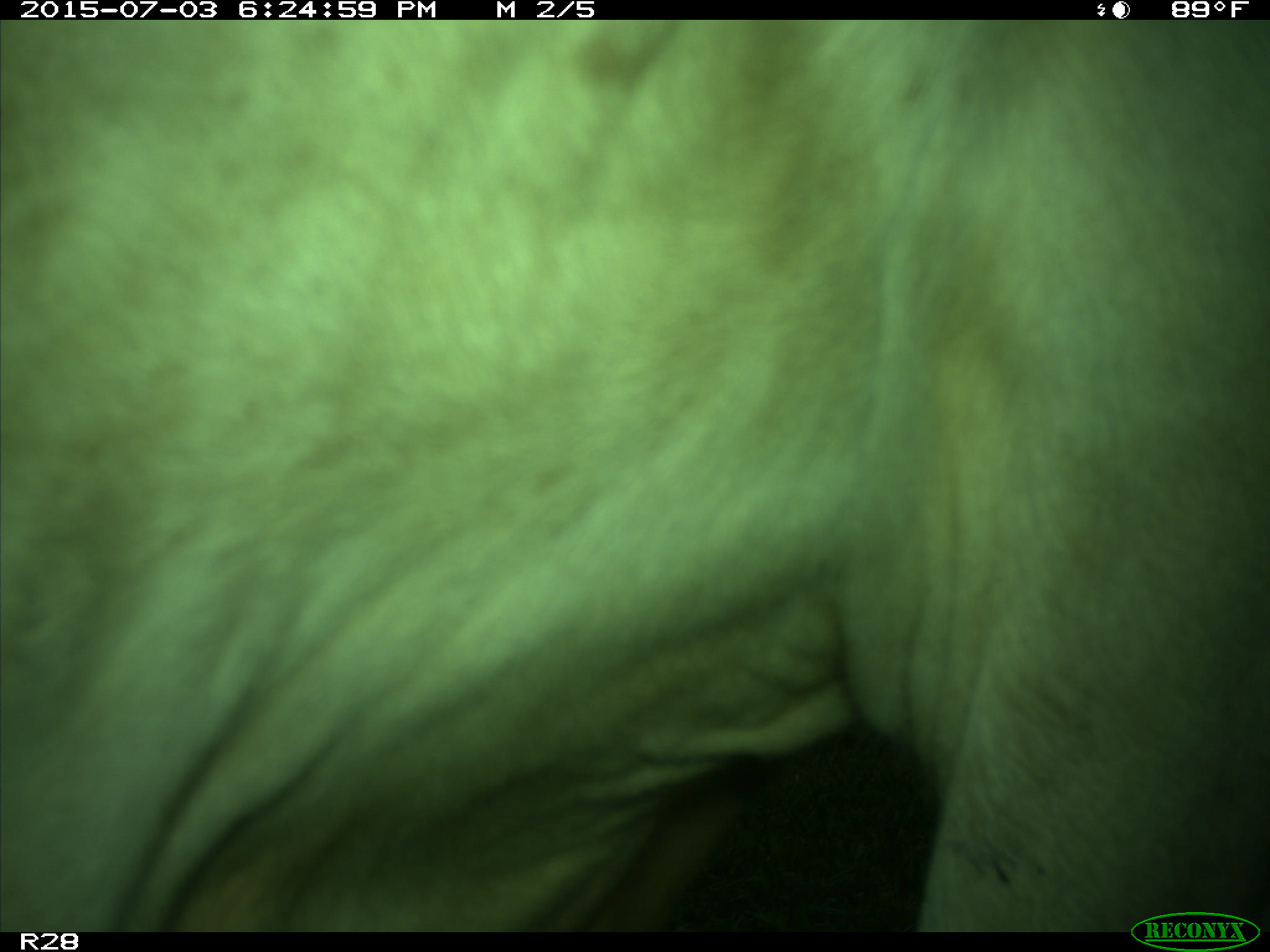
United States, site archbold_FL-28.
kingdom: Animalia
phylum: Chordata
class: Mammalia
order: Artiodactyla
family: Bovidae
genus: Bos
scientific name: Bos taurus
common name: domestic cow